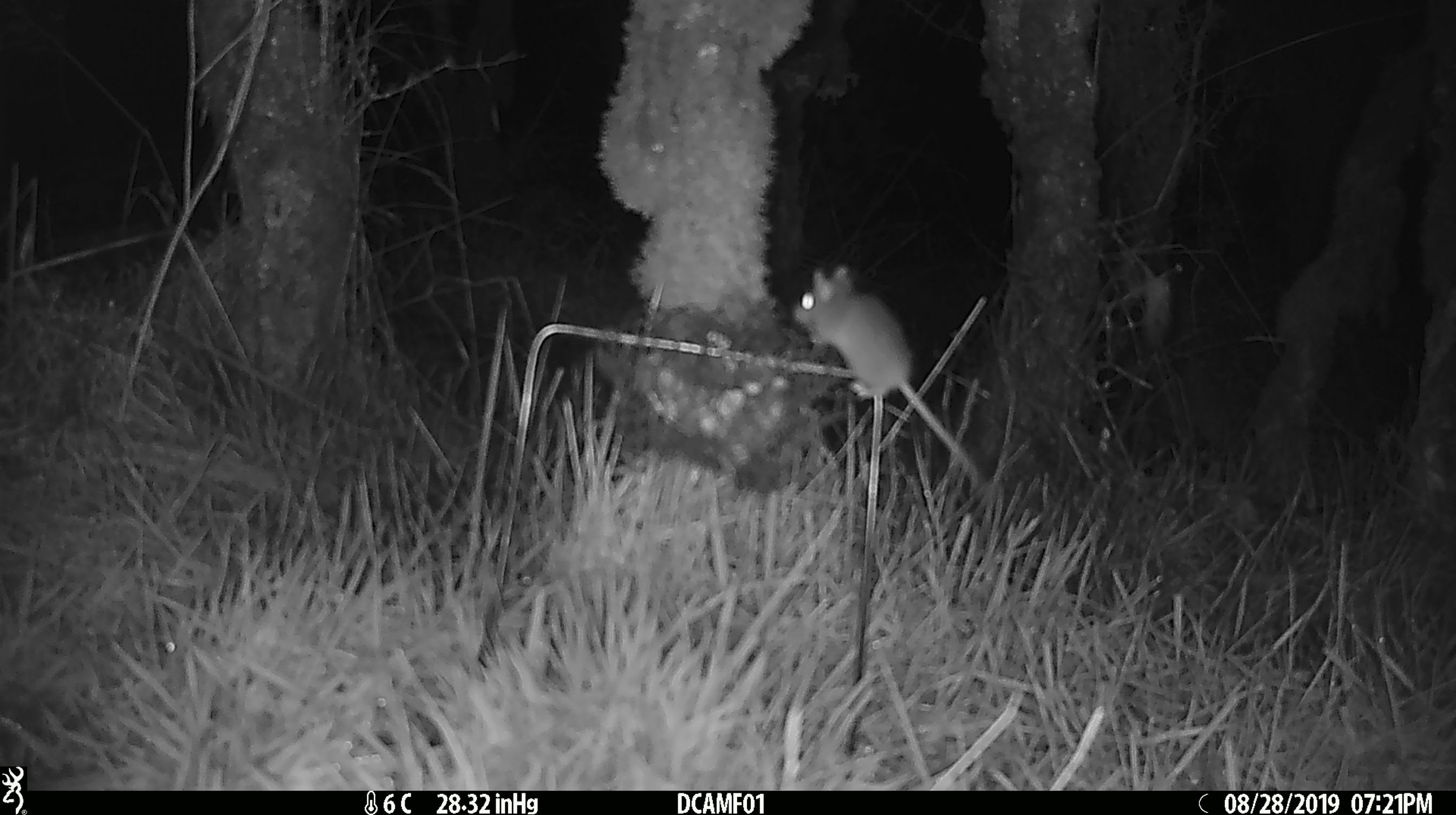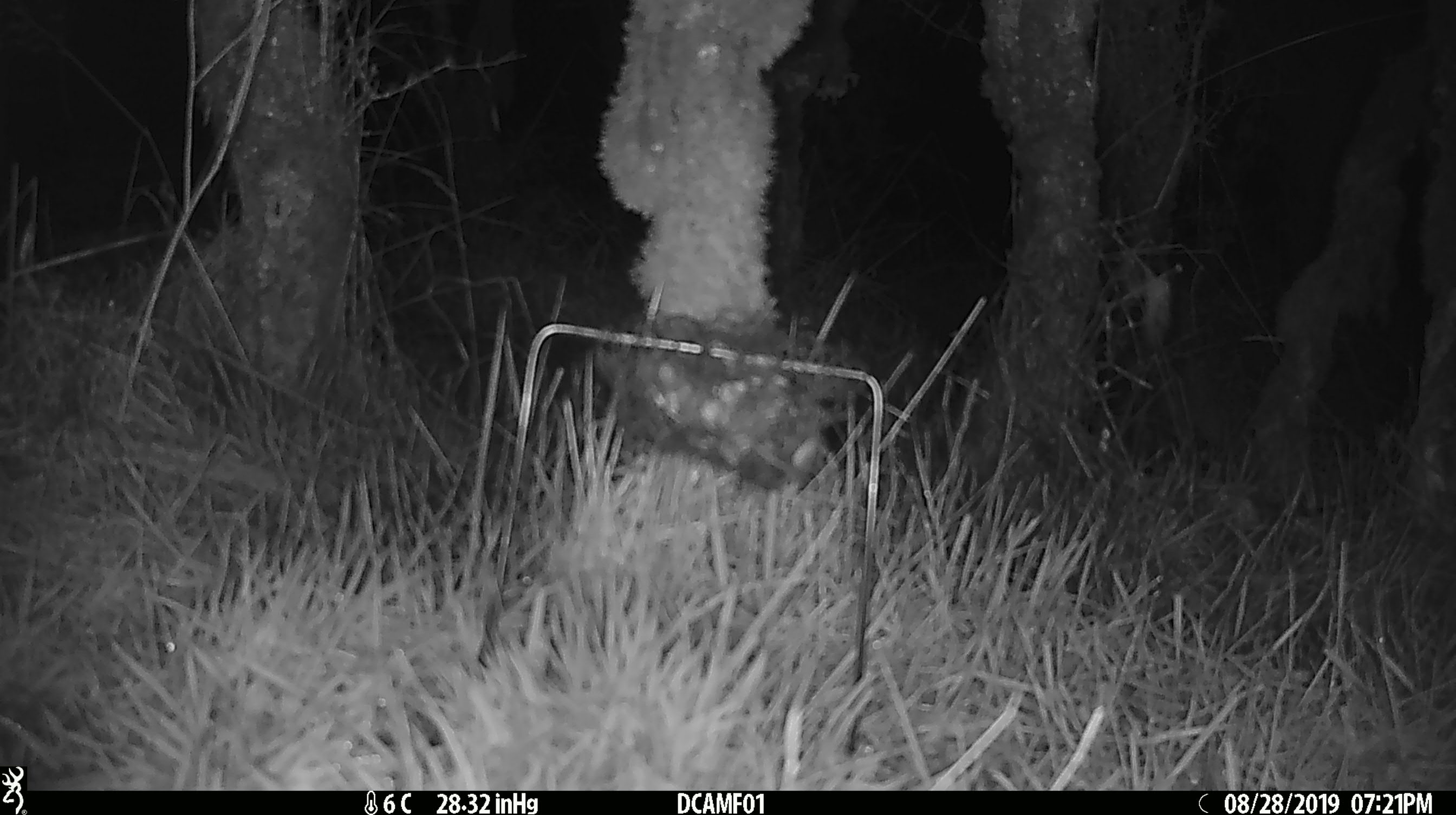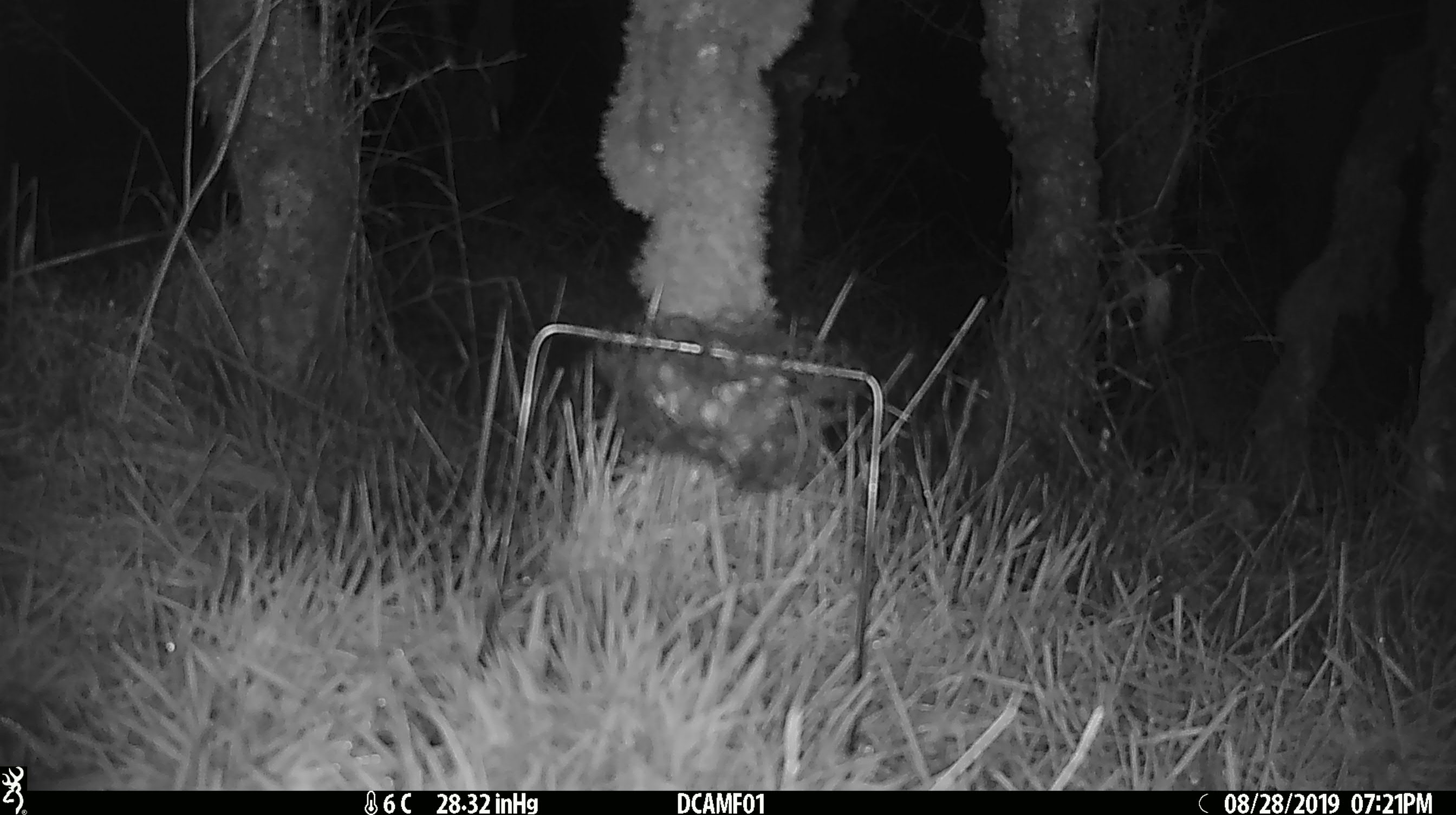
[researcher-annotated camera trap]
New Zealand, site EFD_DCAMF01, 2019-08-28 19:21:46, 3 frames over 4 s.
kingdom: Animalia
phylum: Chordata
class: Mammalia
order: Rodentia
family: Muridae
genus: Mus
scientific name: Mus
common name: mouse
Mouse (Mus).